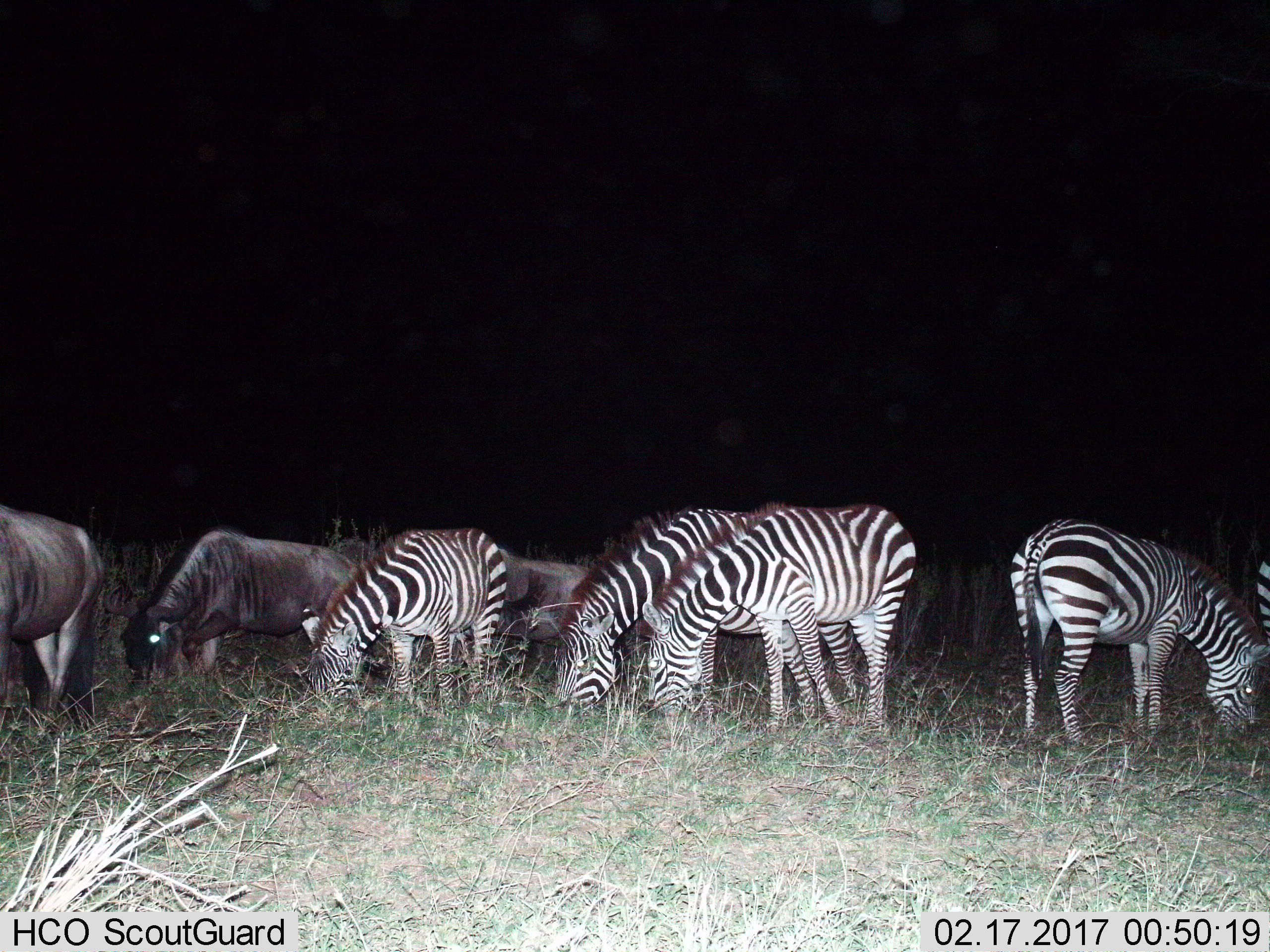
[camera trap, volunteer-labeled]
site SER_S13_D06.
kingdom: Animalia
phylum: Chordata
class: Mammalia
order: Artiodactyla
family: Bovidae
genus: Connochaetes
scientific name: Connochaetes taurinus taurinus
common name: blue wildebeest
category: wildebeestblue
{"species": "wildebeestblue (blue wildebeest) (Connochaetes taurinus taurinus)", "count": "3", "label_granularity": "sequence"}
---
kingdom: Animalia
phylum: Chordata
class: Mammalia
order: Perissodactyla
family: Equidae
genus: Equus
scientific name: Equus quagga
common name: plains zebra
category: zebraplains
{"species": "zebraplains (plains zebra) (Equus quagga)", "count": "5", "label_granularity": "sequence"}